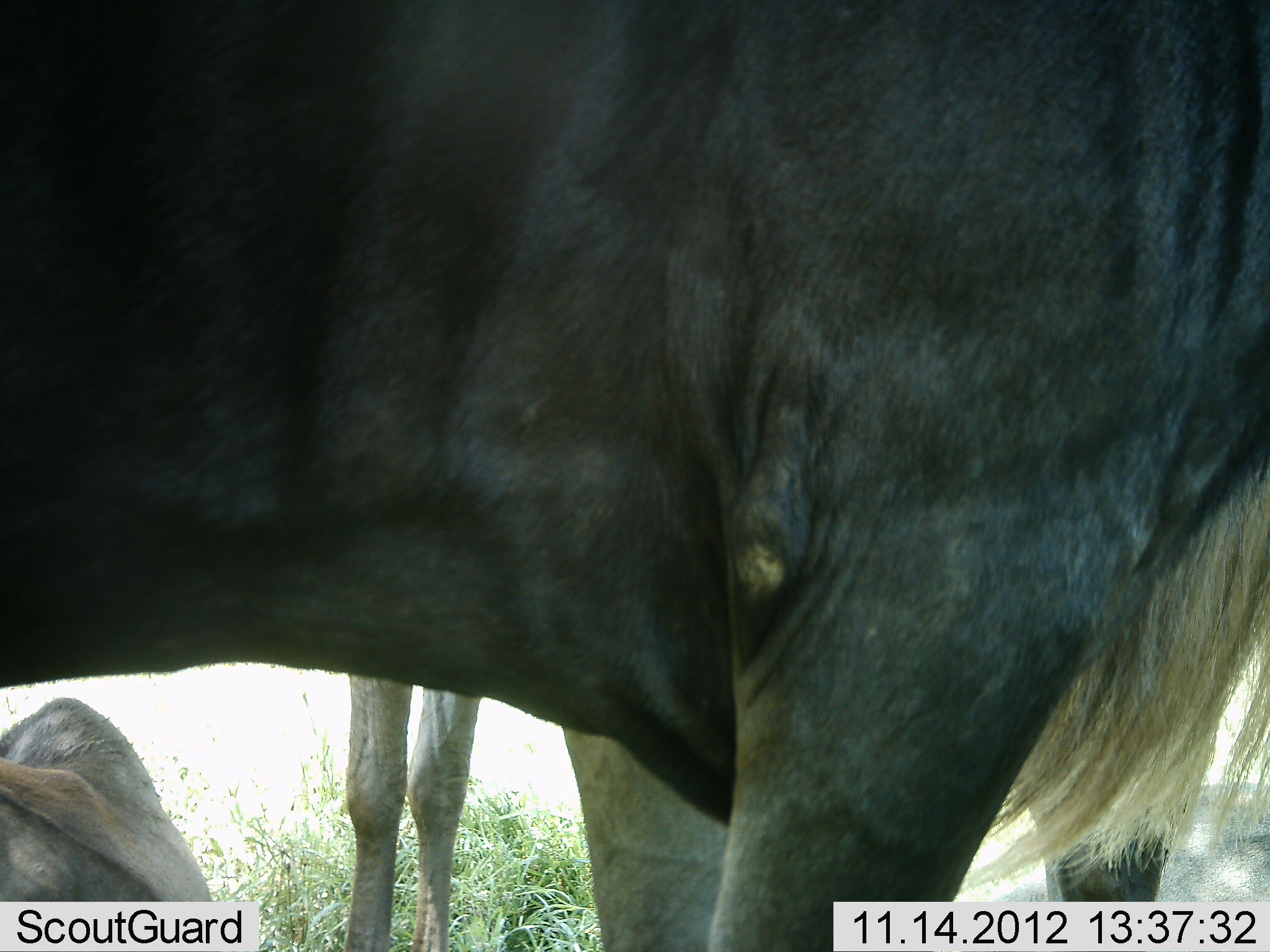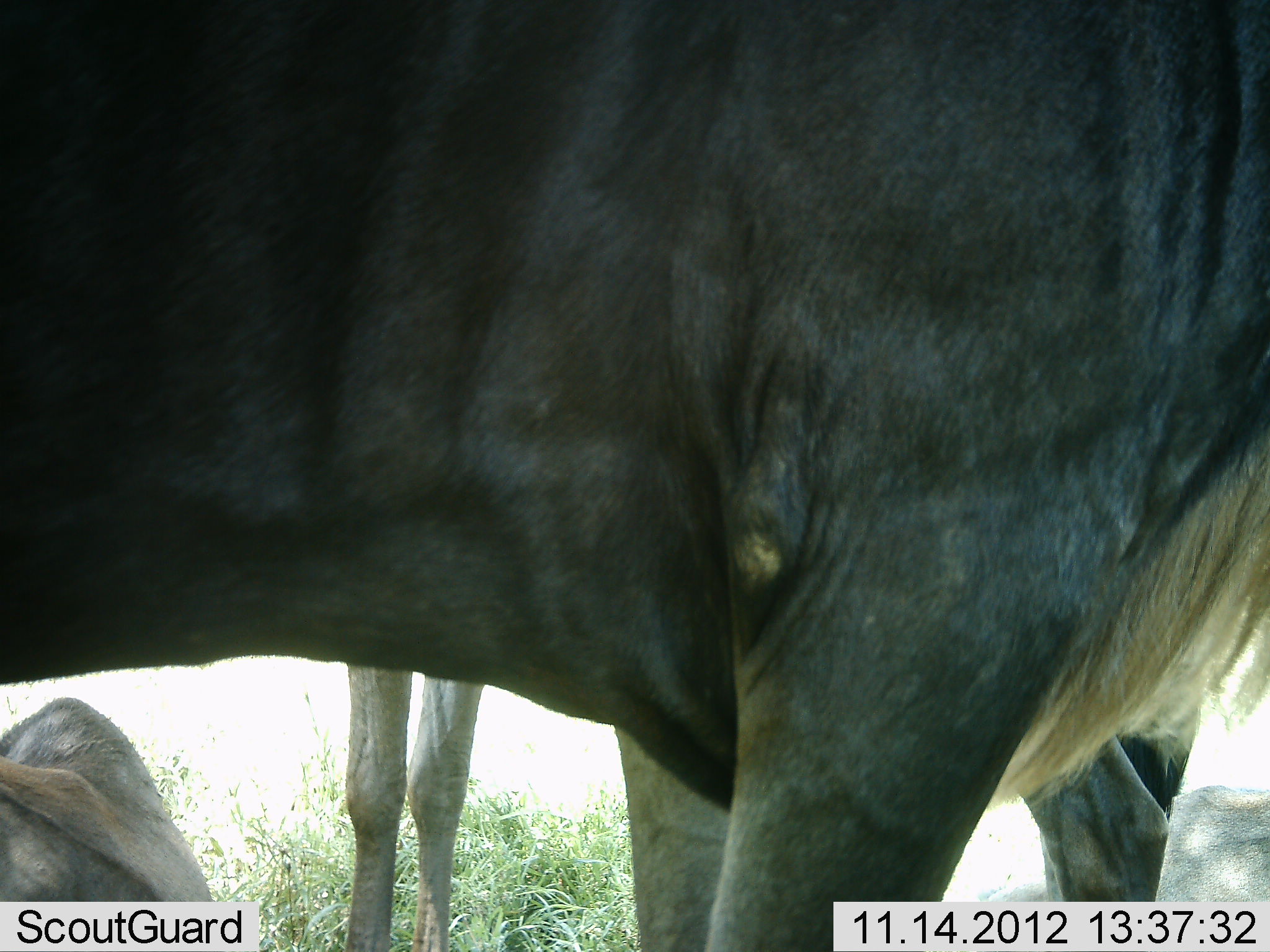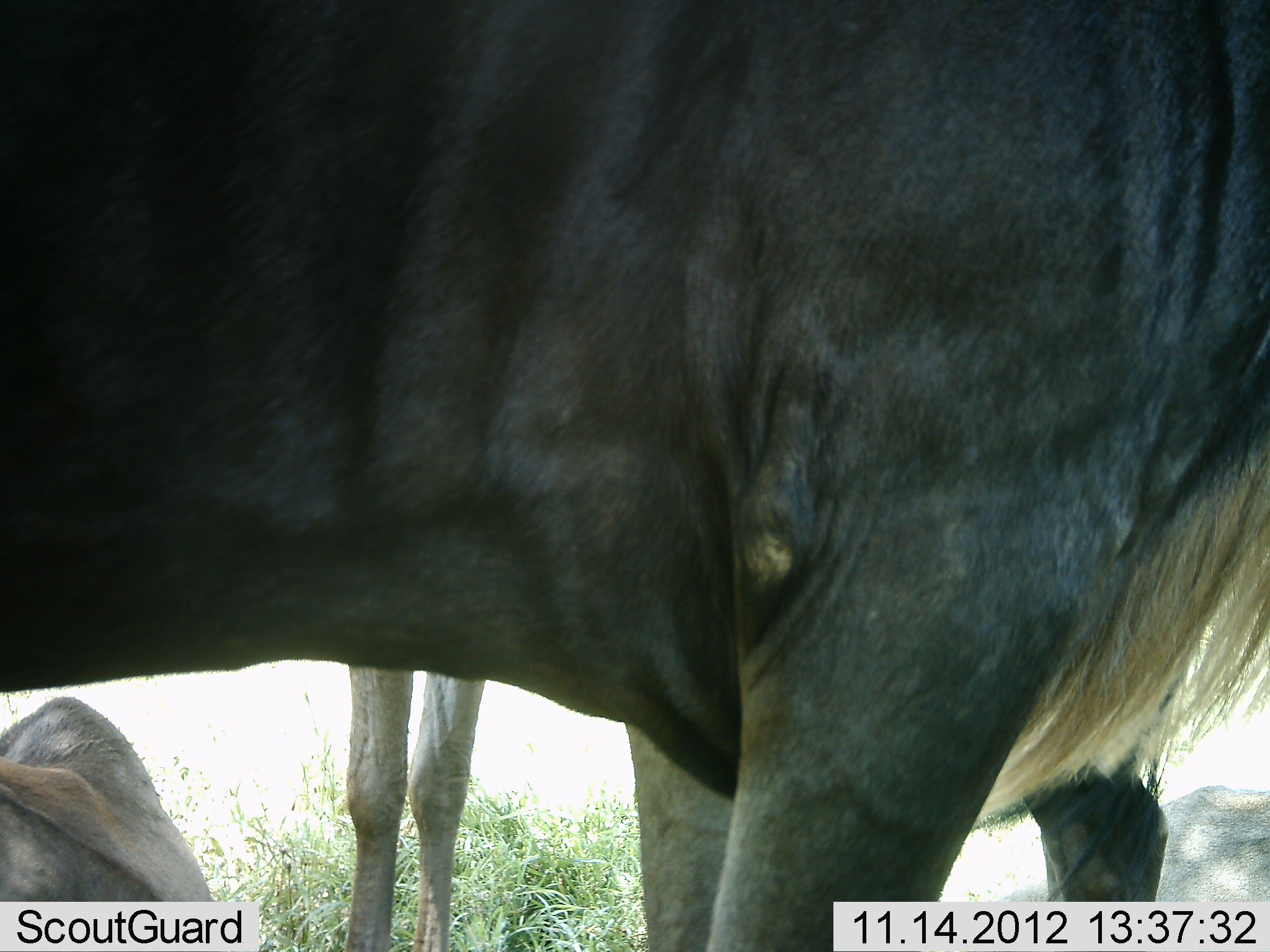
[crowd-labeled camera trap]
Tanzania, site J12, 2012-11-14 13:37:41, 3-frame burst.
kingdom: Animalia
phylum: Chordata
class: Mammalia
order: Artiodactyla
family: Bovidae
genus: Connochaetes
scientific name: Connochaetes taurinus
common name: blue wildebeest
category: wildebeest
Wildebeest (blue wildebeest) (Connochaetes taurinus), count 3. Behavior (volunteer vote fractions): standing 90%, resting 80%, moving 0%, interacting 0%. Young present (vote fraction): 10%. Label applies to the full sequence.